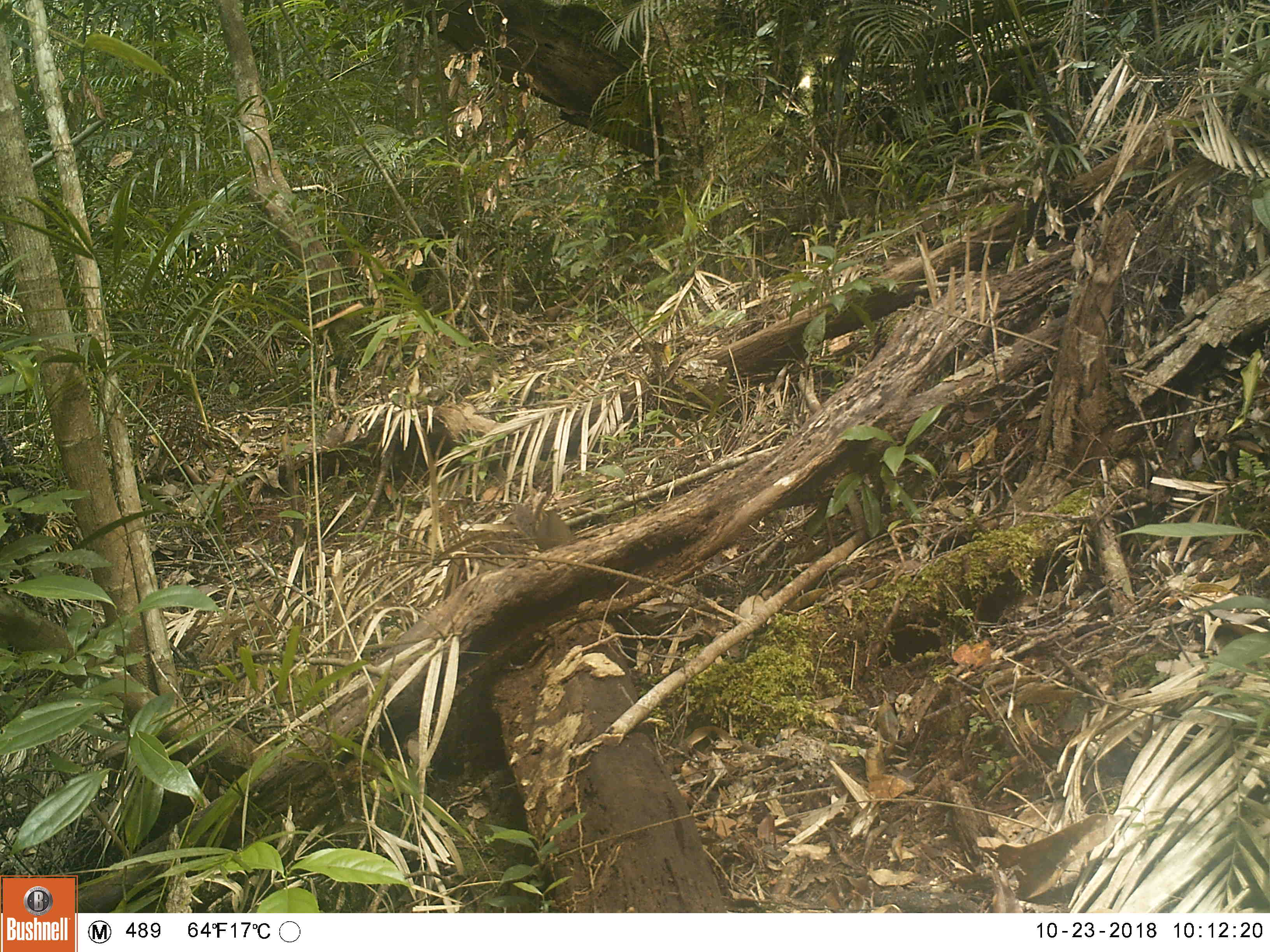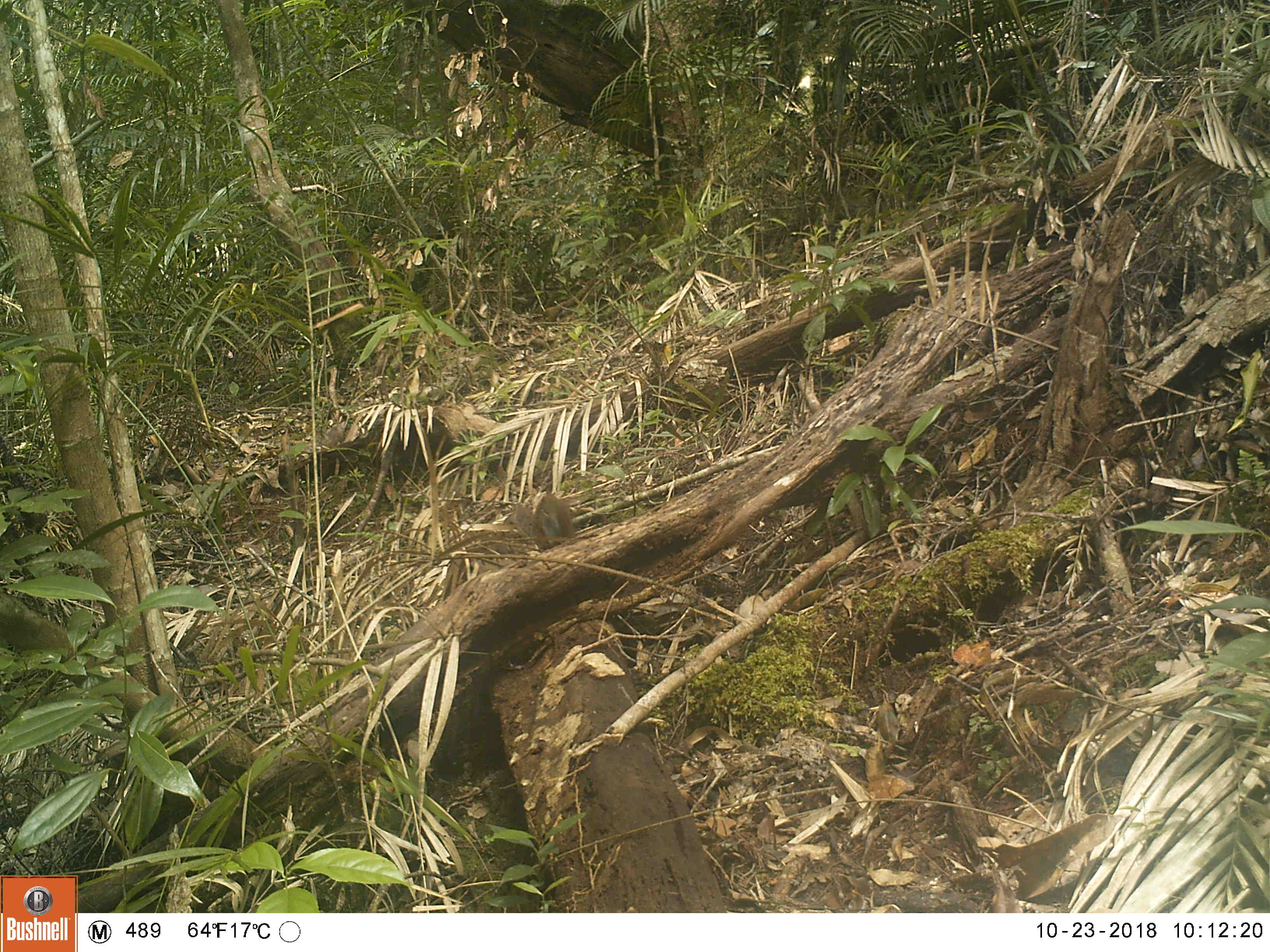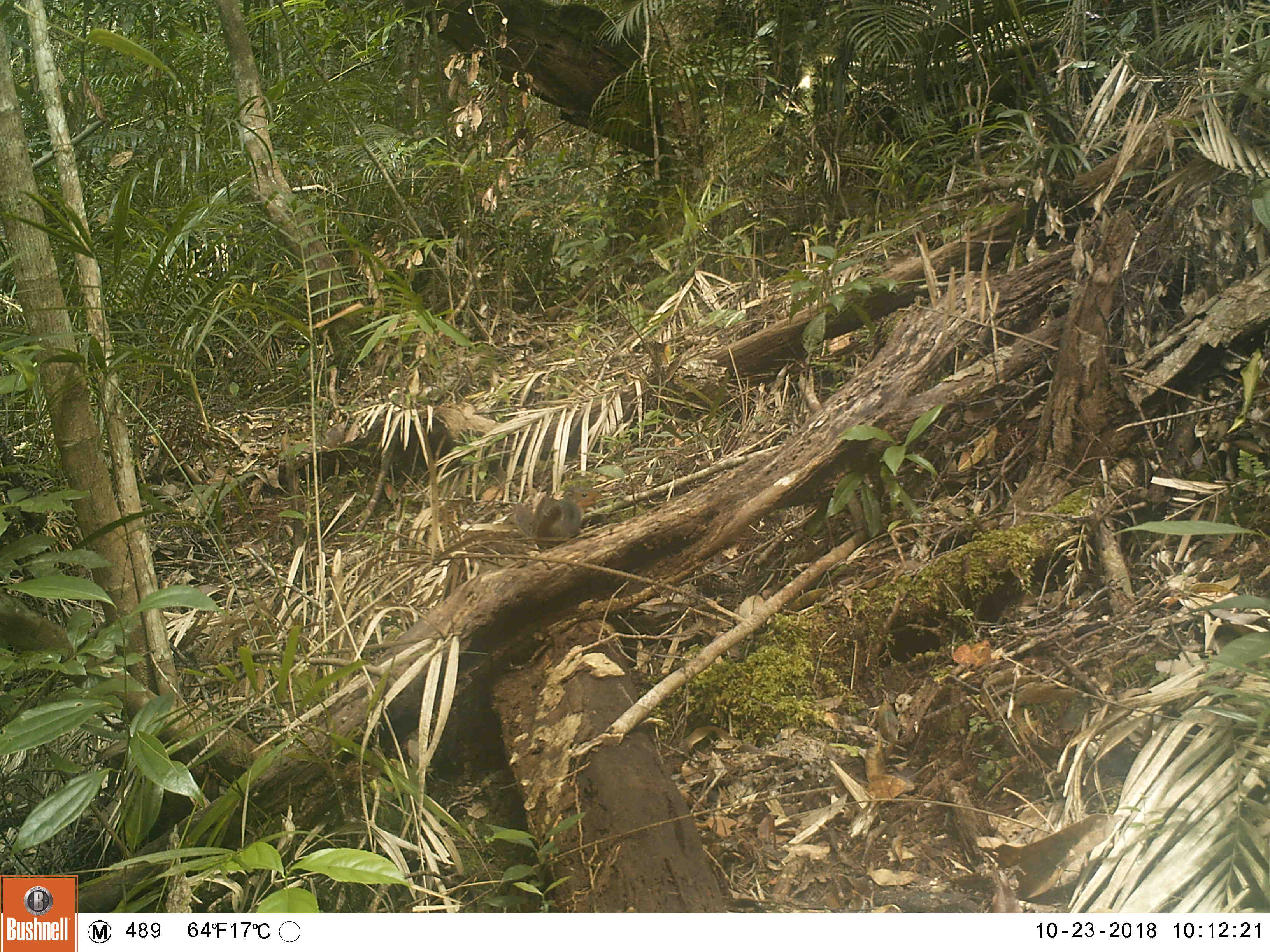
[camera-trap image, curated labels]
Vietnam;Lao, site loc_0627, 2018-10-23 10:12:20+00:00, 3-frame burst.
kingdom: Animalia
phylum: Chordata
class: Mammalia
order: Rodentia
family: Sciuridae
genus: Dremomys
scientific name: Dremomys rufigenis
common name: red-cheeked squirrel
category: red cheeked squirrel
Red cheeked squirrel (red-cheeked squirrel) (Dremomys rufigenis). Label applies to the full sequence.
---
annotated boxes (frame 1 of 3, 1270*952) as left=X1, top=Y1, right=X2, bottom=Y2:
red cheeked squirrel: left=532, top=508, right=573, bottom=551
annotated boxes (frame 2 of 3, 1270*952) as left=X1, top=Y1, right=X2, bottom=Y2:
red cheeked squirrel: left=531, top=492, right=575, bottom=551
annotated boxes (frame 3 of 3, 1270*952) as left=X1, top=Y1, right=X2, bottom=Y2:
red cheeked squirrel: left=531, top=485, right=604, bottom=550